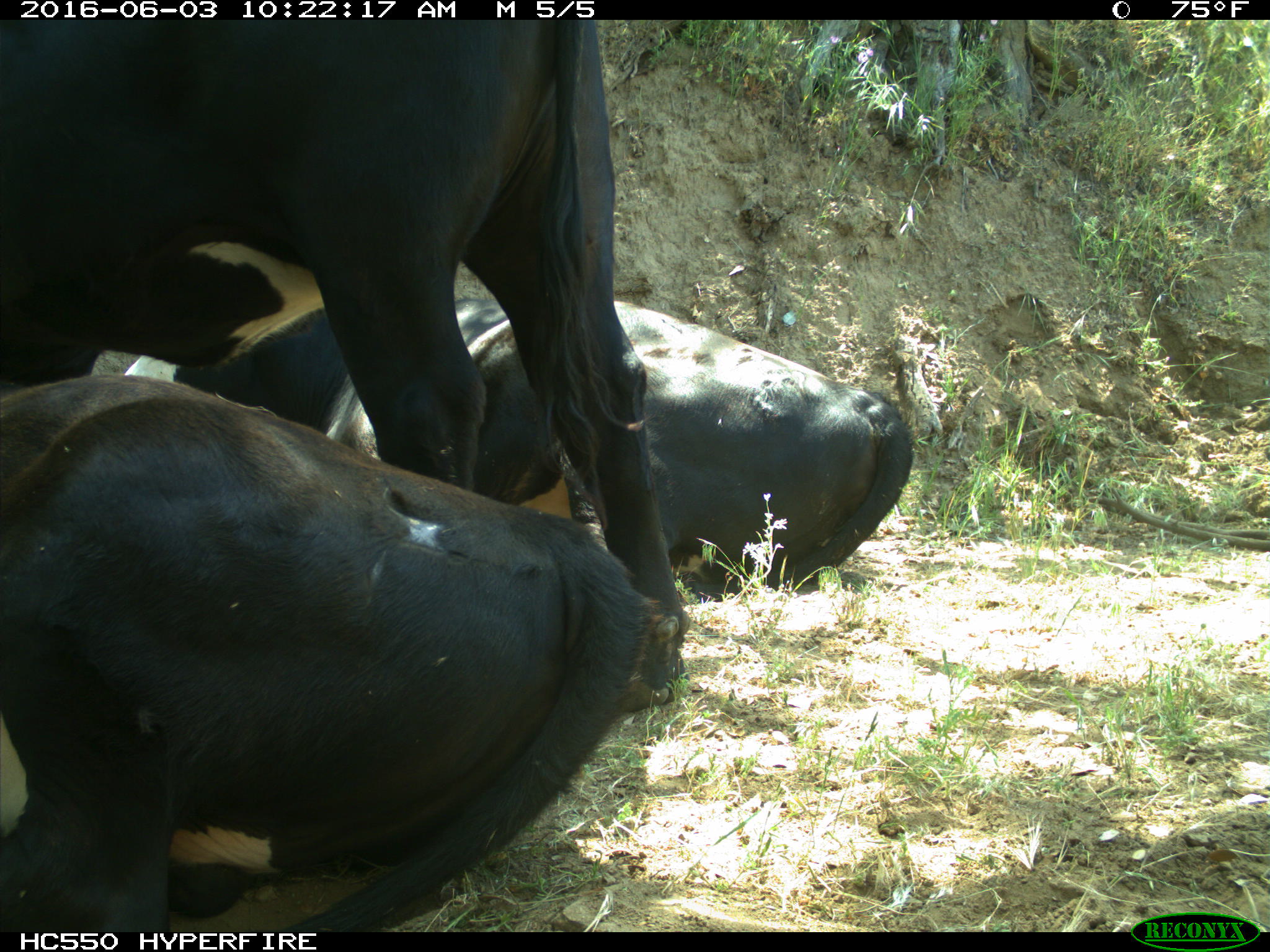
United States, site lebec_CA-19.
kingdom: Animalia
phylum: Chordata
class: Mammalia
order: Artiodactyla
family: Bovidae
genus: Bos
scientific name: Bos taurus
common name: domestic cow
Bos taurus (domestic cow).